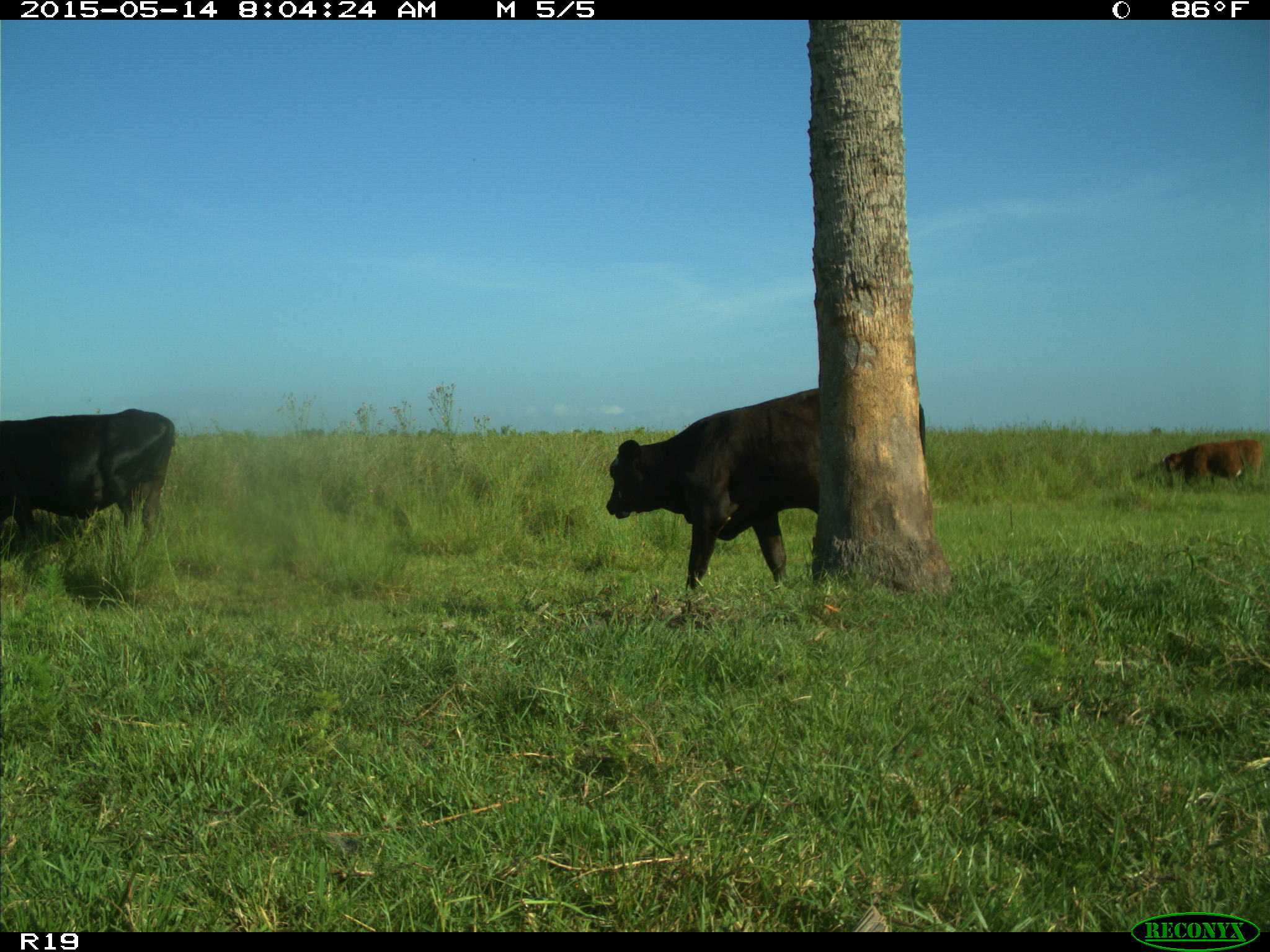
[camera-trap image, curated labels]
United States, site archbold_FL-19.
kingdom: Animalia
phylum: Chordata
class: Mammalia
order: Artiodactyla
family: Bovidae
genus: Bos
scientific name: Bos taurus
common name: domestic cow